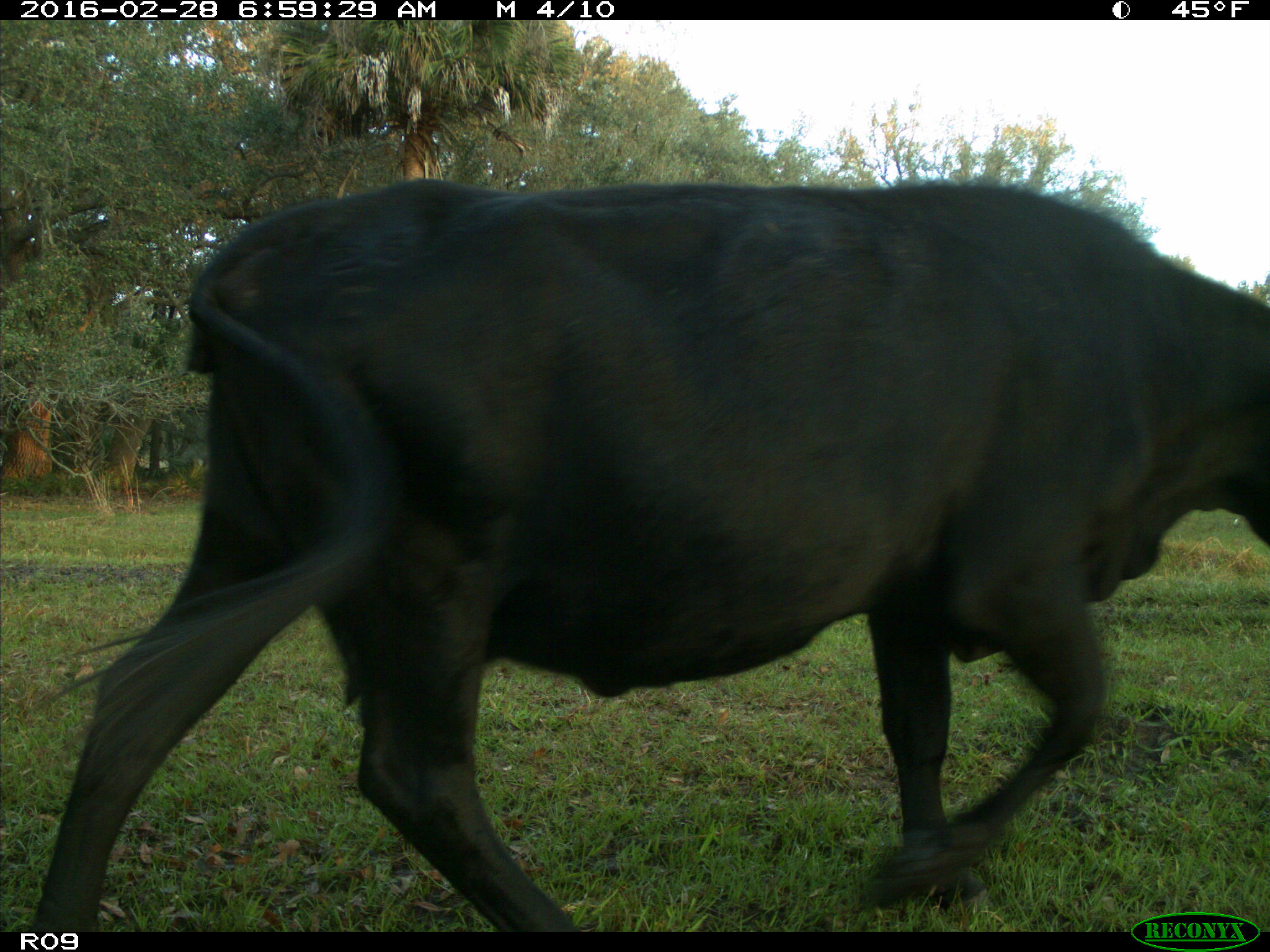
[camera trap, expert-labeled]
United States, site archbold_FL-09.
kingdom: Animalia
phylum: Chordata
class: Mammalia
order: Artiodactyla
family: Bovidae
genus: Bos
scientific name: Bos taurus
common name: domestic cow